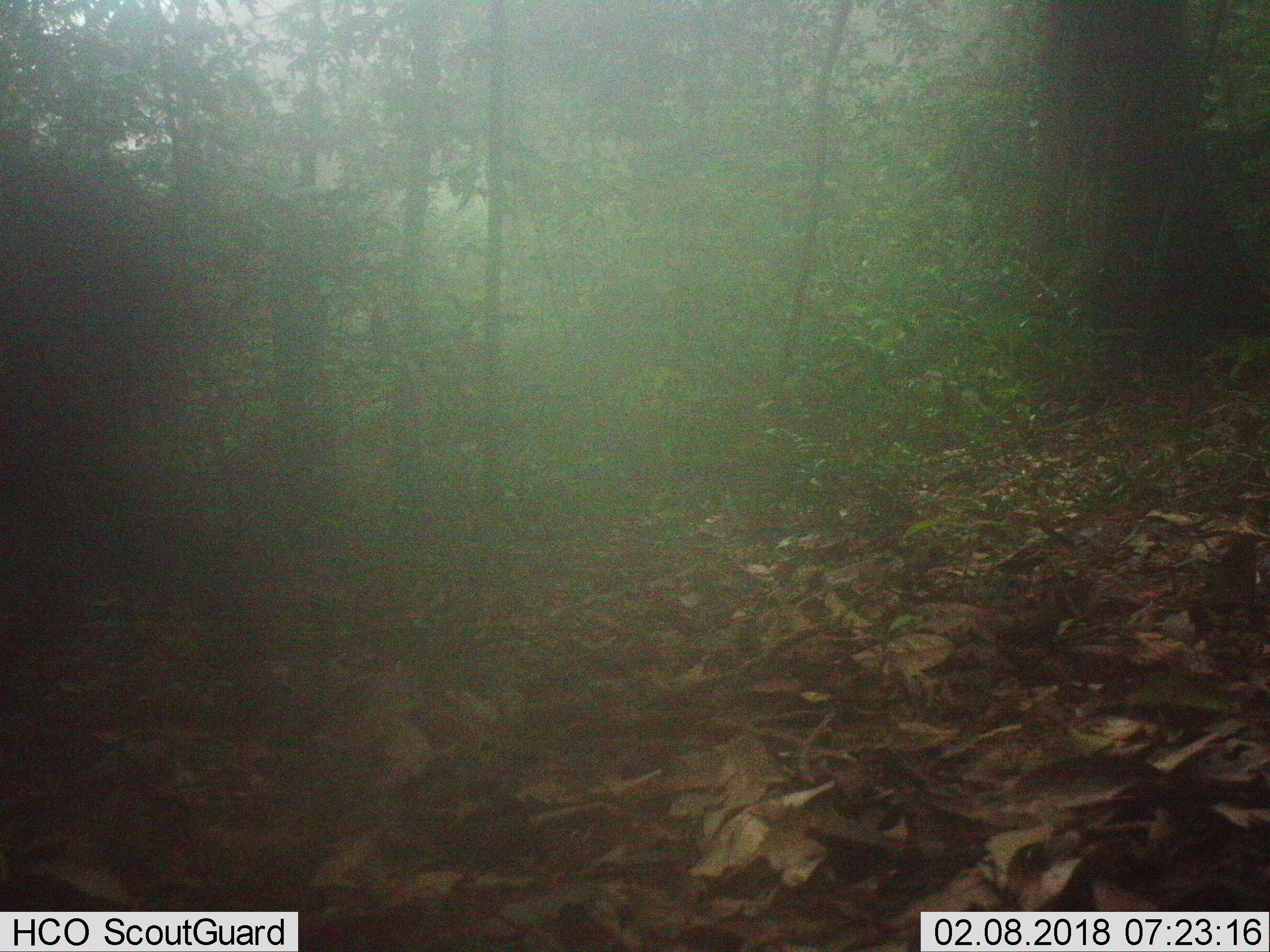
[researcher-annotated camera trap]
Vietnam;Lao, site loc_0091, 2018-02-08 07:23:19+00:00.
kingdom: Animalia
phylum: Chordata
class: Mammalia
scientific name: Mammalia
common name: mammal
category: unidentified mammal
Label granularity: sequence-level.